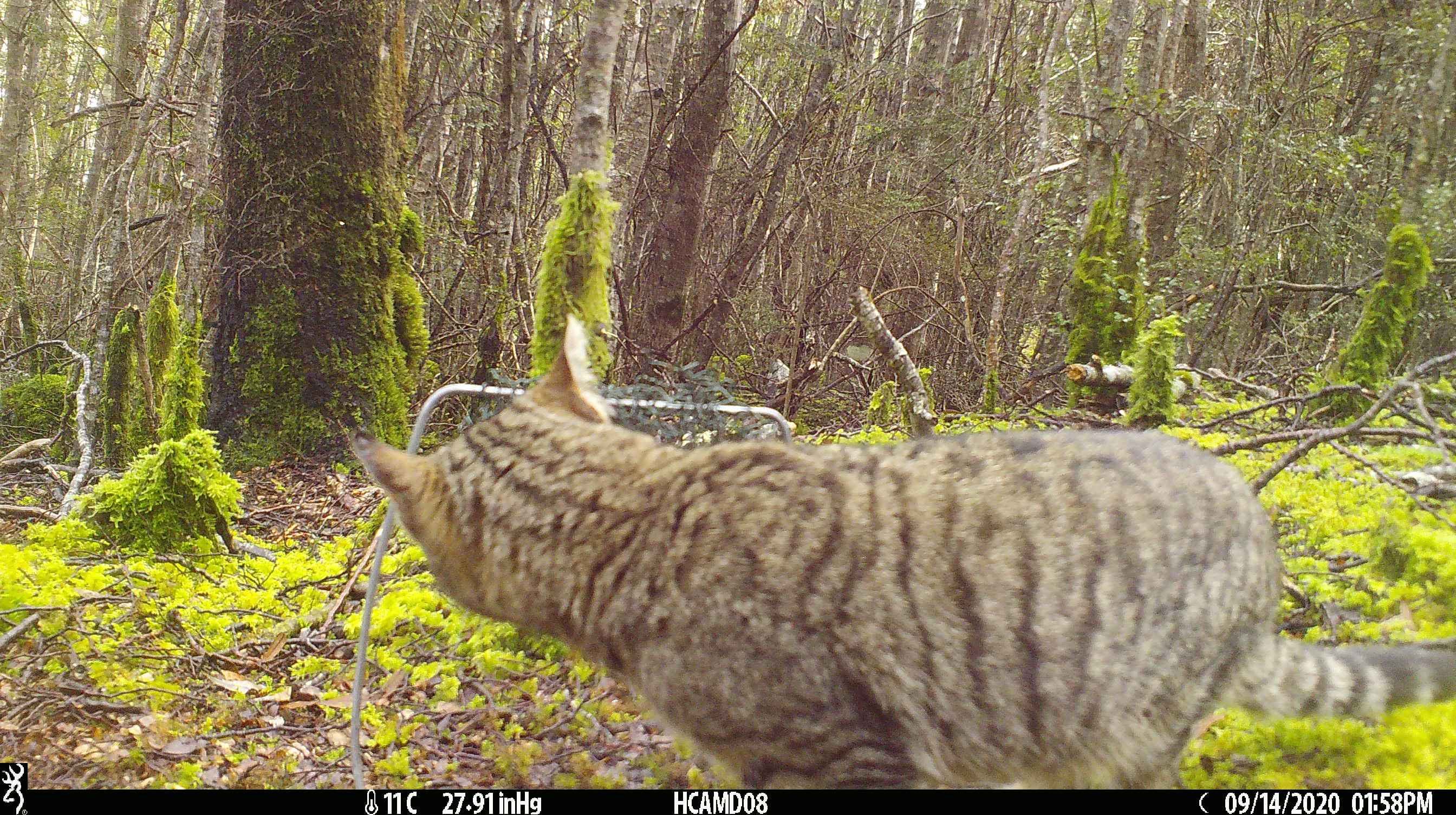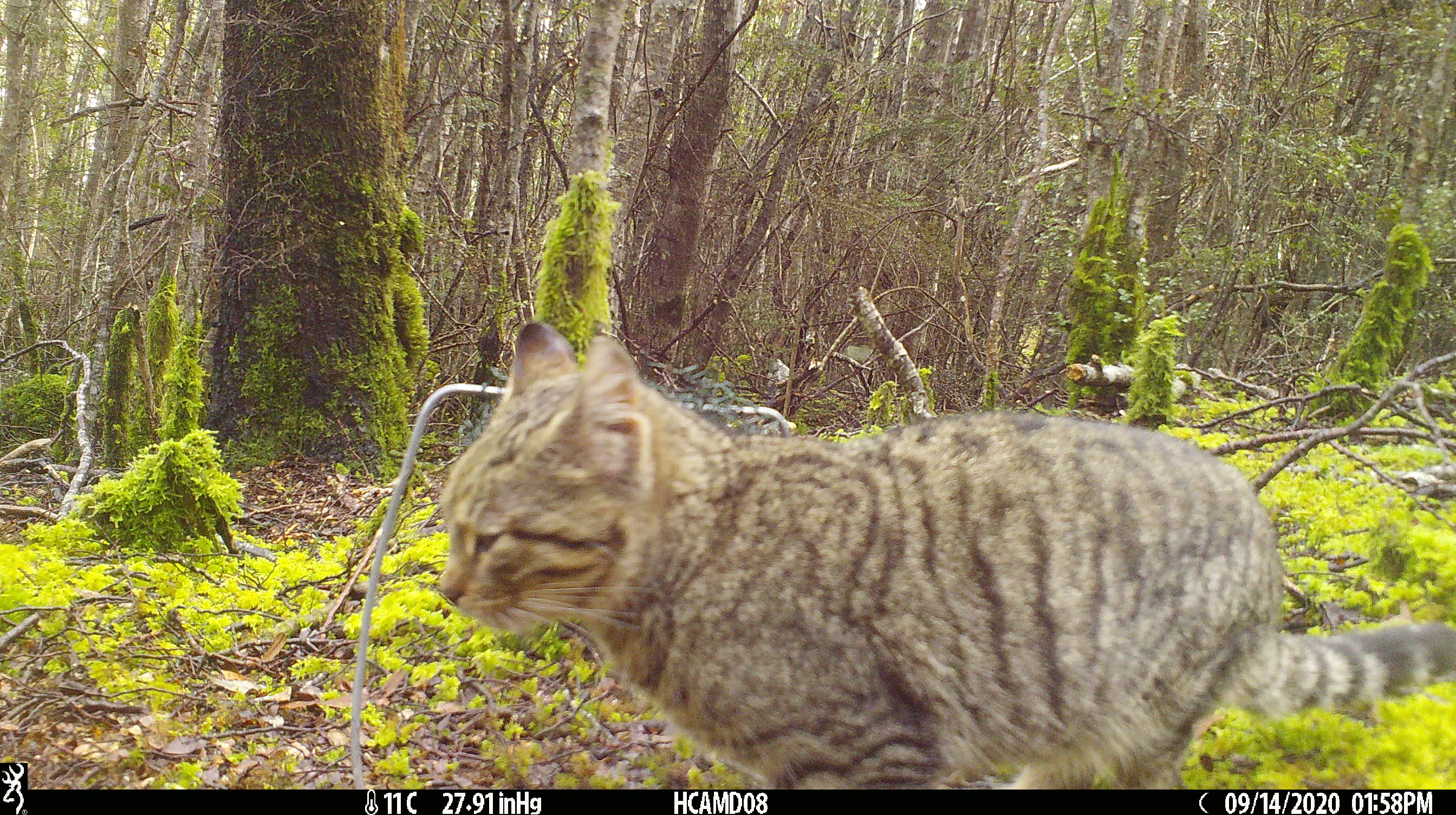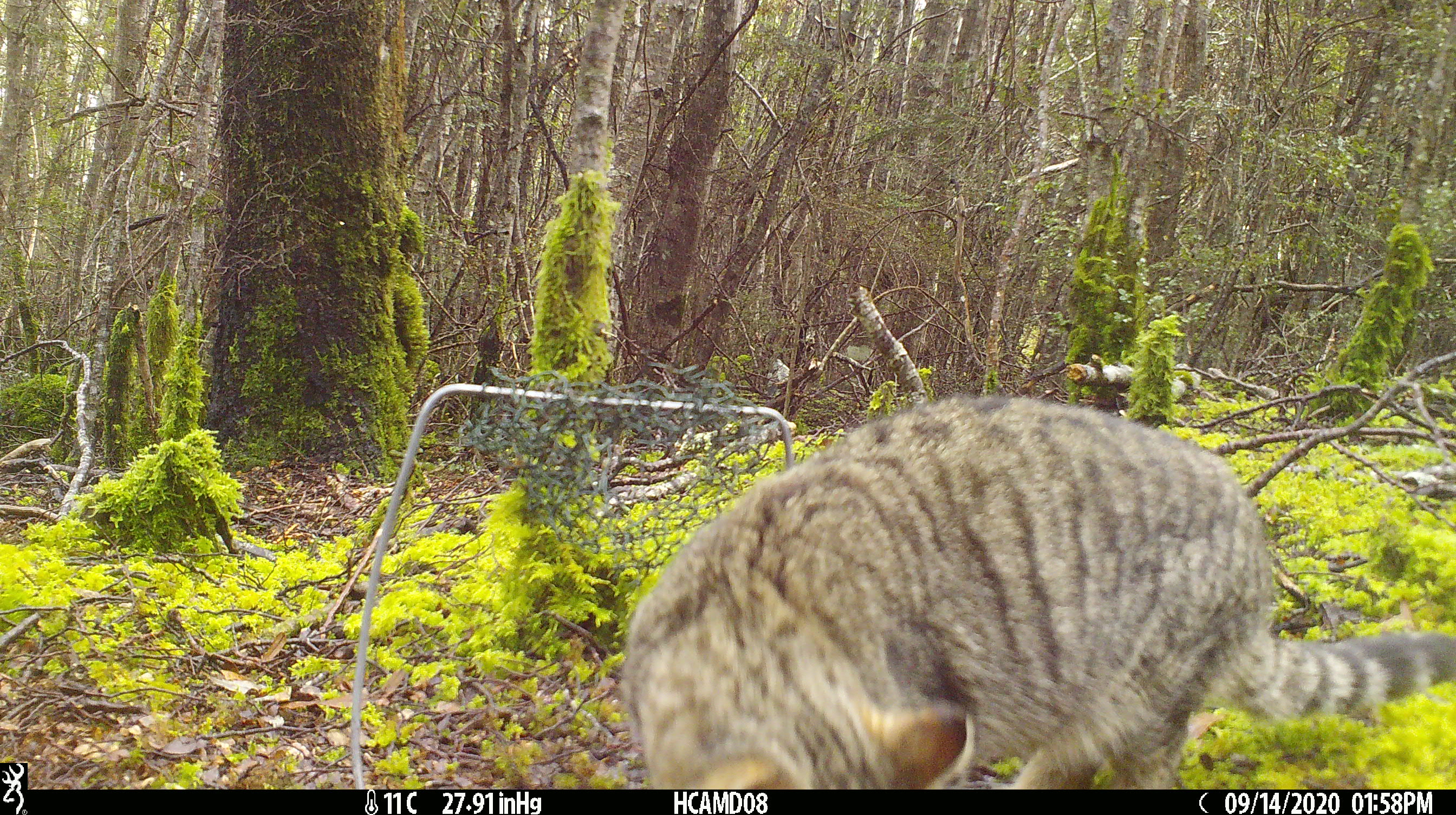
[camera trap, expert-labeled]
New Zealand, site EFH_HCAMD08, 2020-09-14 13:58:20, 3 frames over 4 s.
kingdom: Animalia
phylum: Chordata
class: Mammalia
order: Carnivora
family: Felidae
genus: Felis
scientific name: Felis catus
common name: domestic cat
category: cat